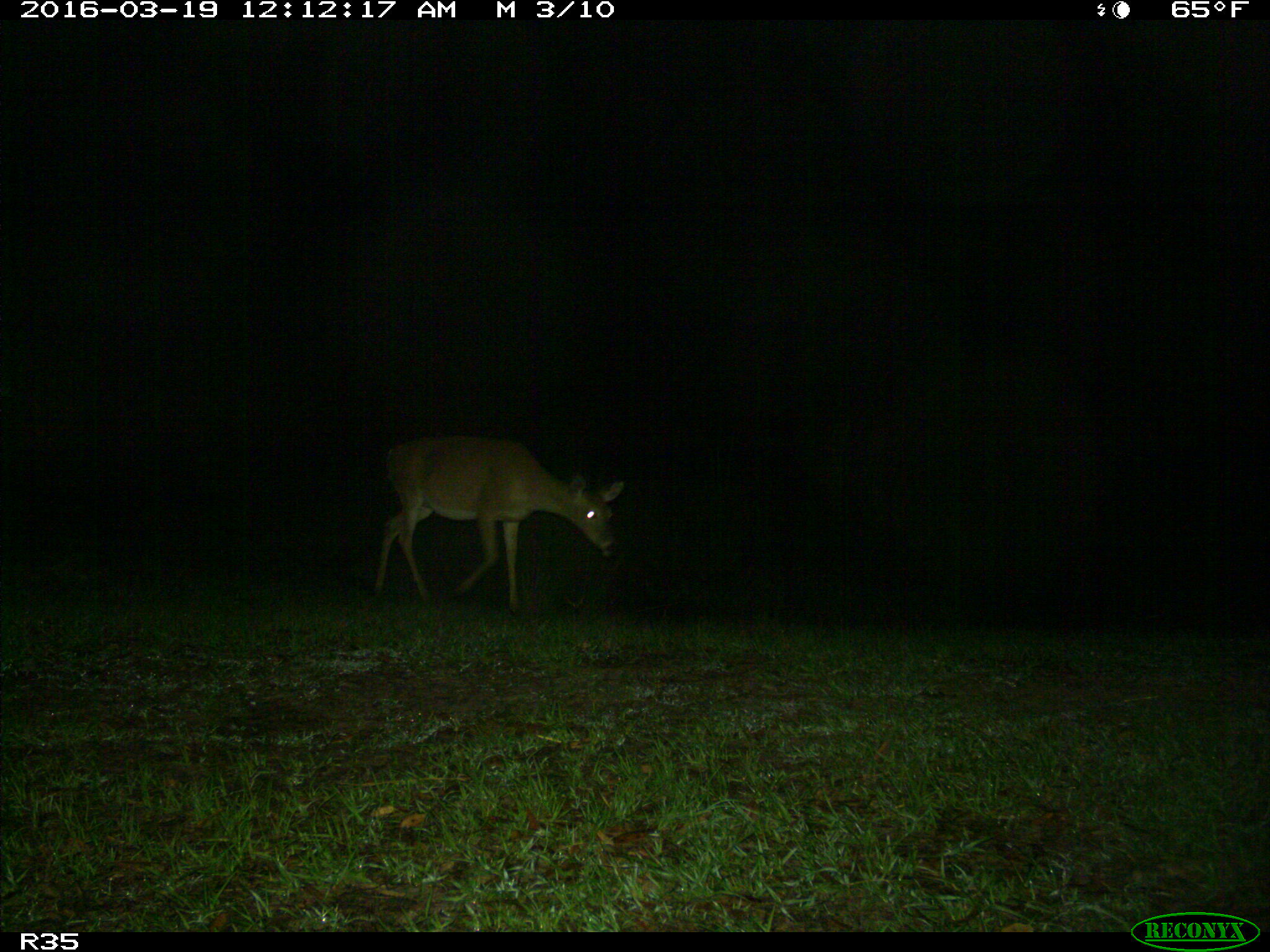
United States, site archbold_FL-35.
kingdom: Animalia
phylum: Chordata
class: Mammalia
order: Artiodactyla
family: Cervidae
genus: Odocoileus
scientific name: Odocoileus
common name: deer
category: unidentified deer